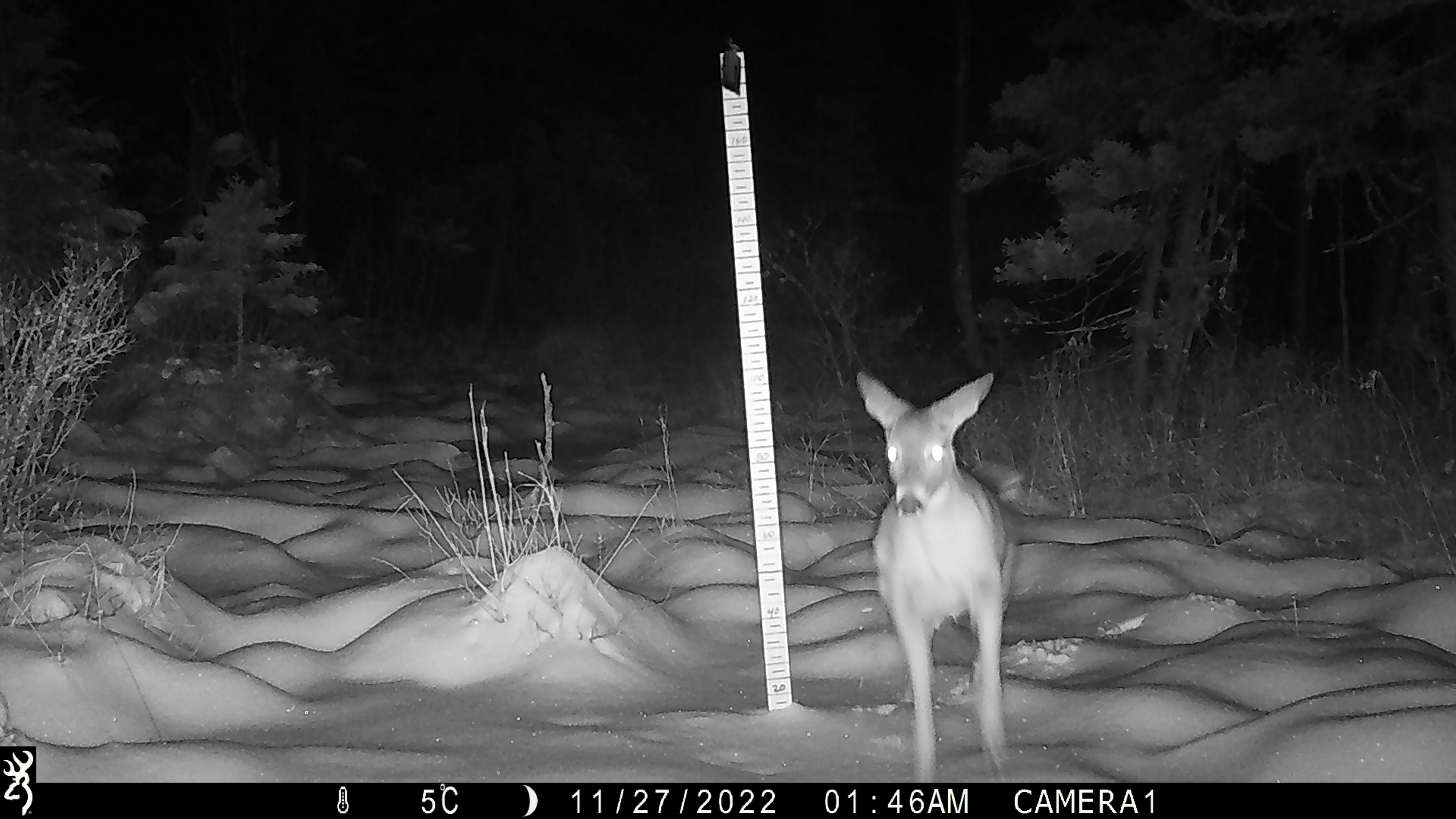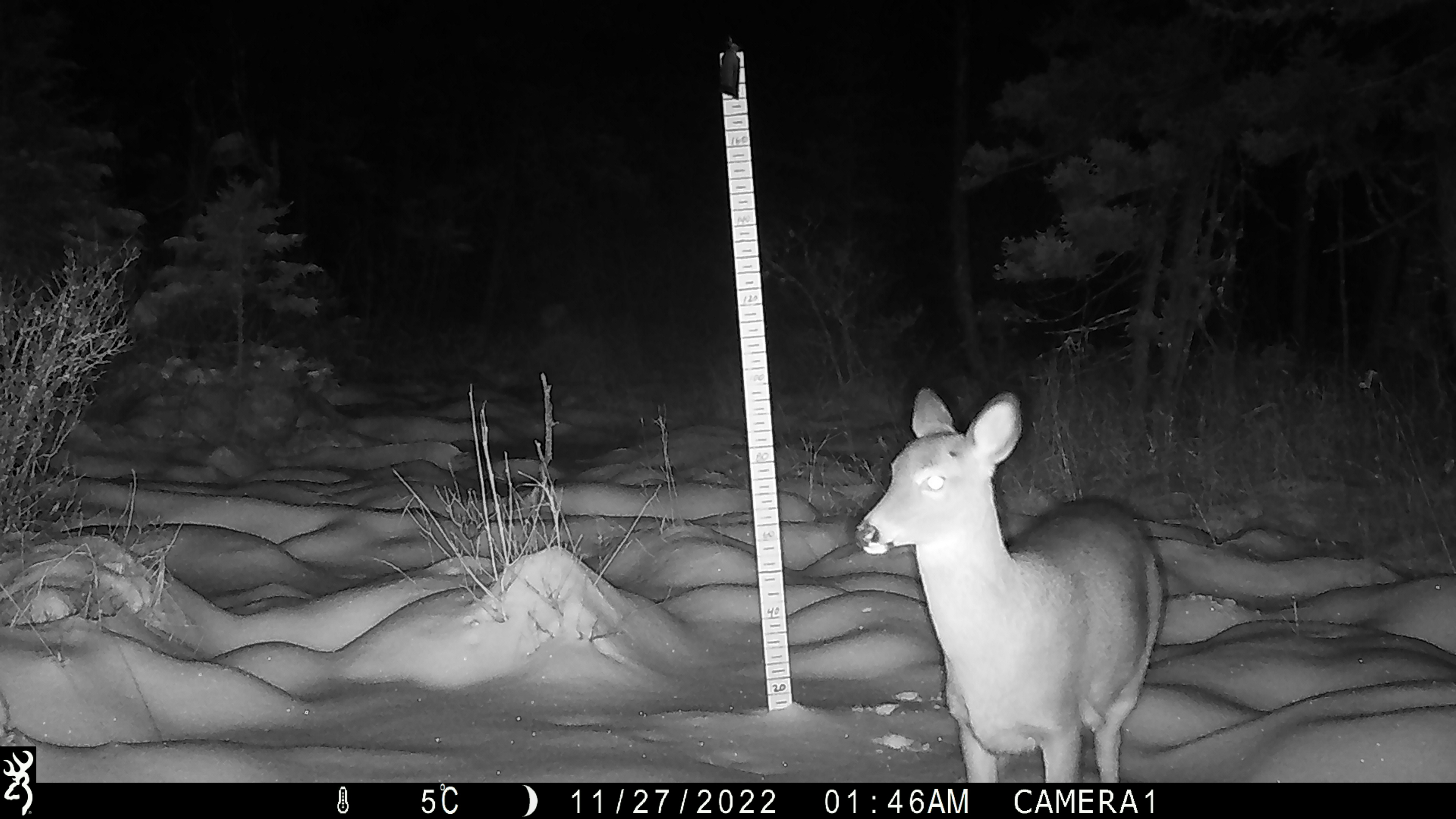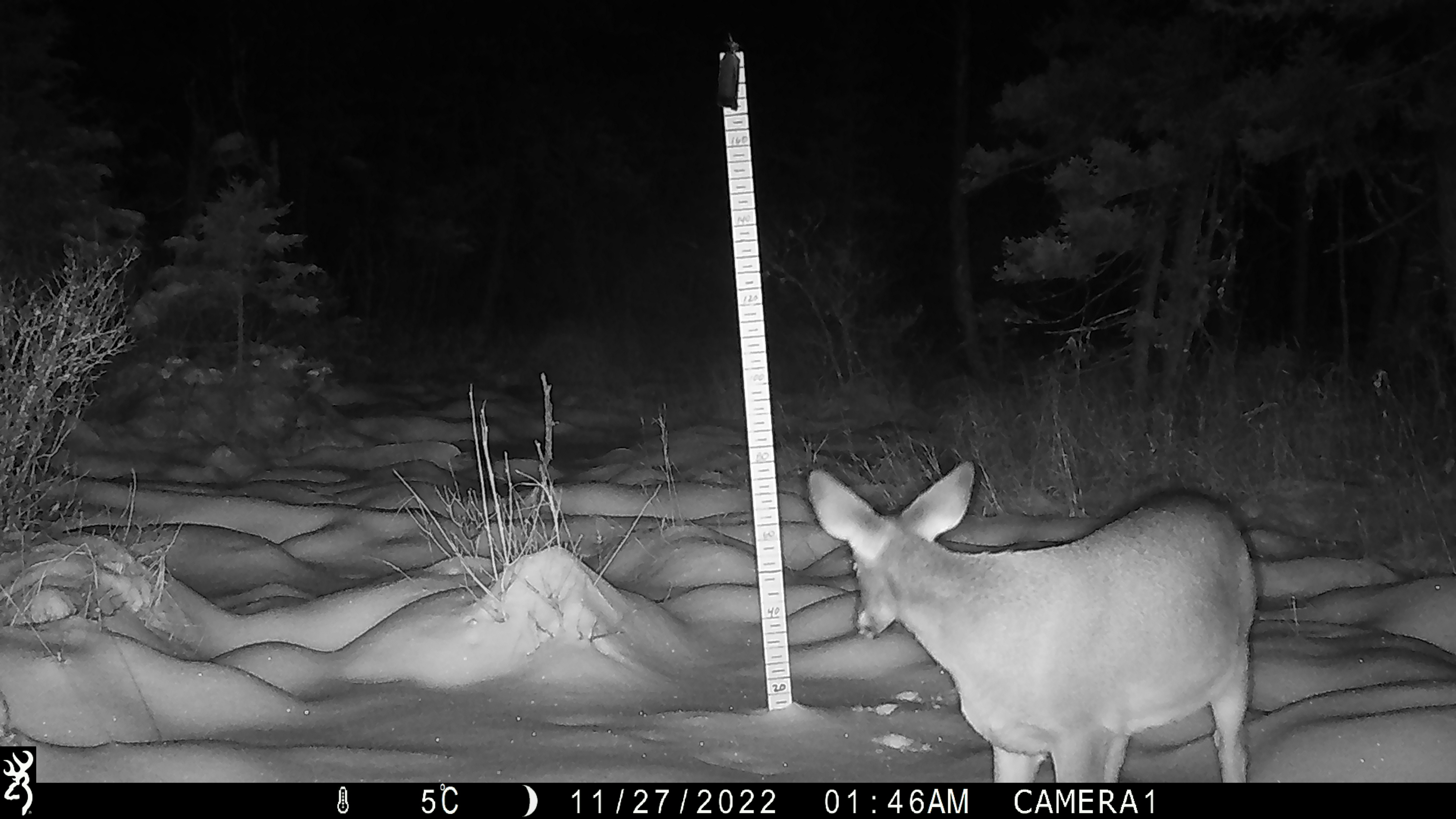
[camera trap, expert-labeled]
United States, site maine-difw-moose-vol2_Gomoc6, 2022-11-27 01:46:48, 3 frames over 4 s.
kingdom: Animalia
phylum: Chordata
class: Mammalia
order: Artiodactyla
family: Cervidae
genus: Odocoileus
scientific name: Odocoileus virginianus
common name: white-tailed deer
White-tailed deer (Odocoileus virginianus).